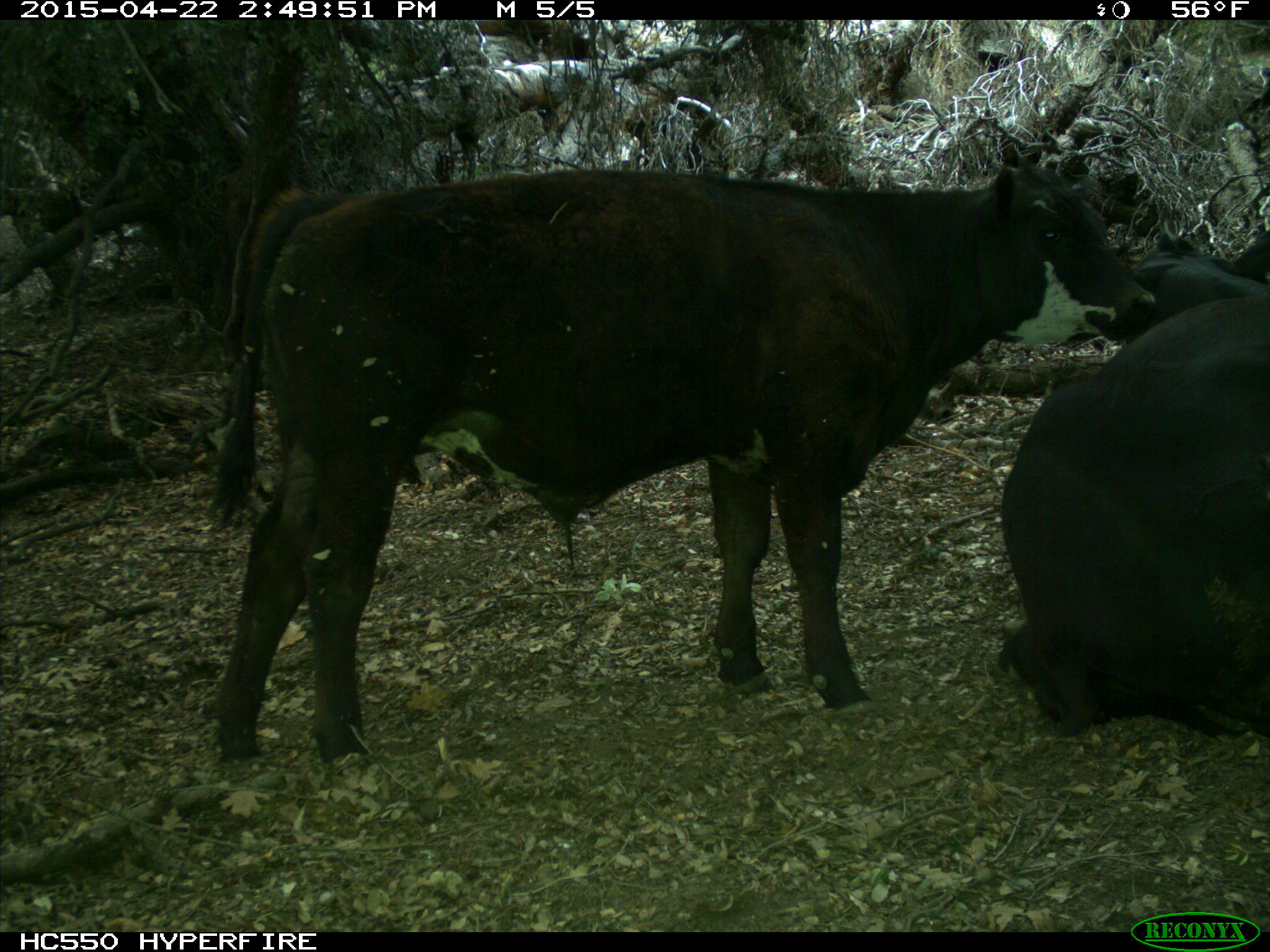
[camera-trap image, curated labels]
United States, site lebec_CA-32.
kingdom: Animalia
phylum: Chordata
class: Mammalia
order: Artiodactyla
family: Bovidae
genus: Bos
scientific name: Bos taurus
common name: domestic cow